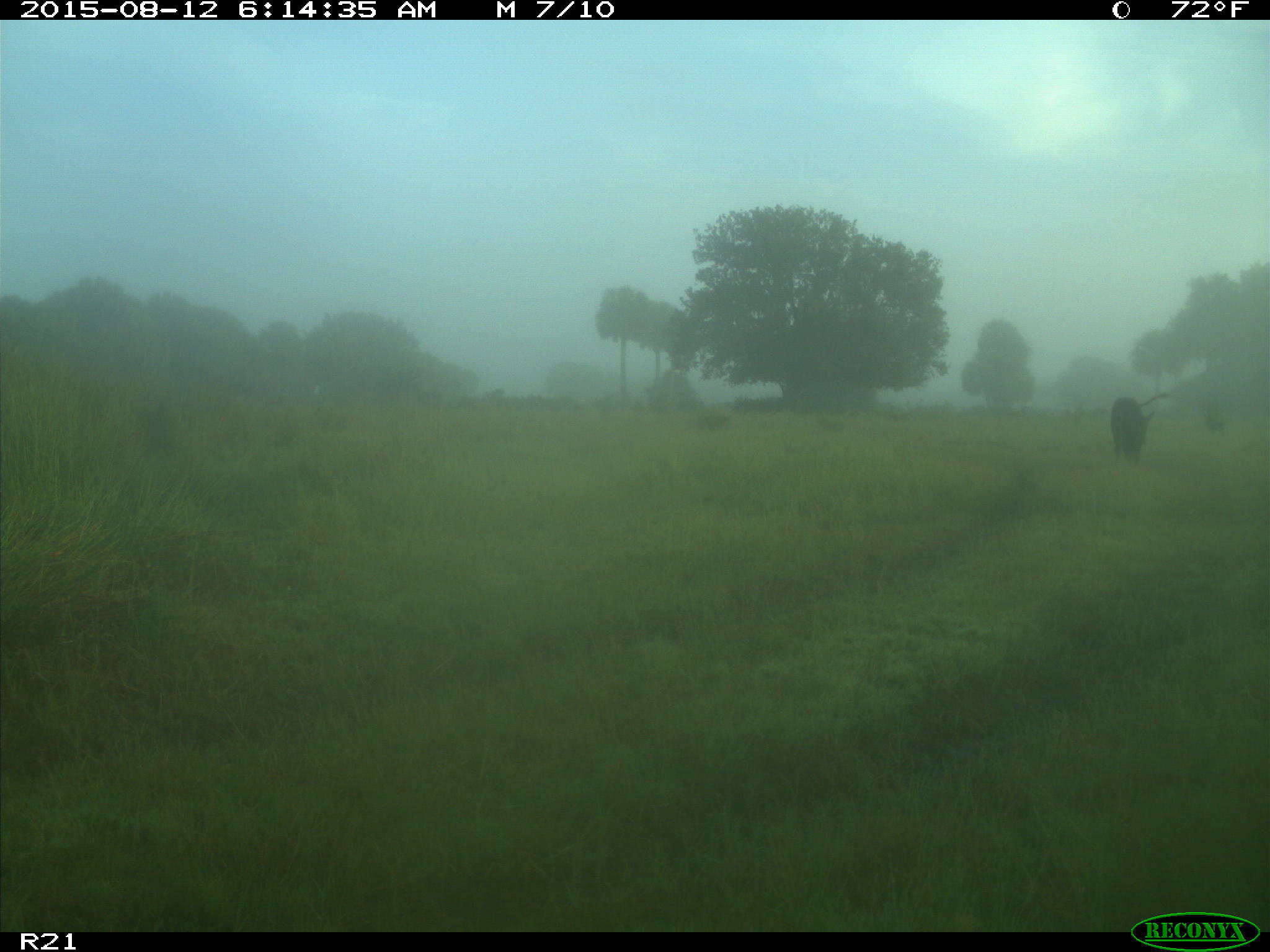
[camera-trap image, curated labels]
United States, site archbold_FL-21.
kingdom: Animalia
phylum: Chordata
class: Mammalia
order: Artiodactyla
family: Bovidae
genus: Bos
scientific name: Bos taurus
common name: domestic cow